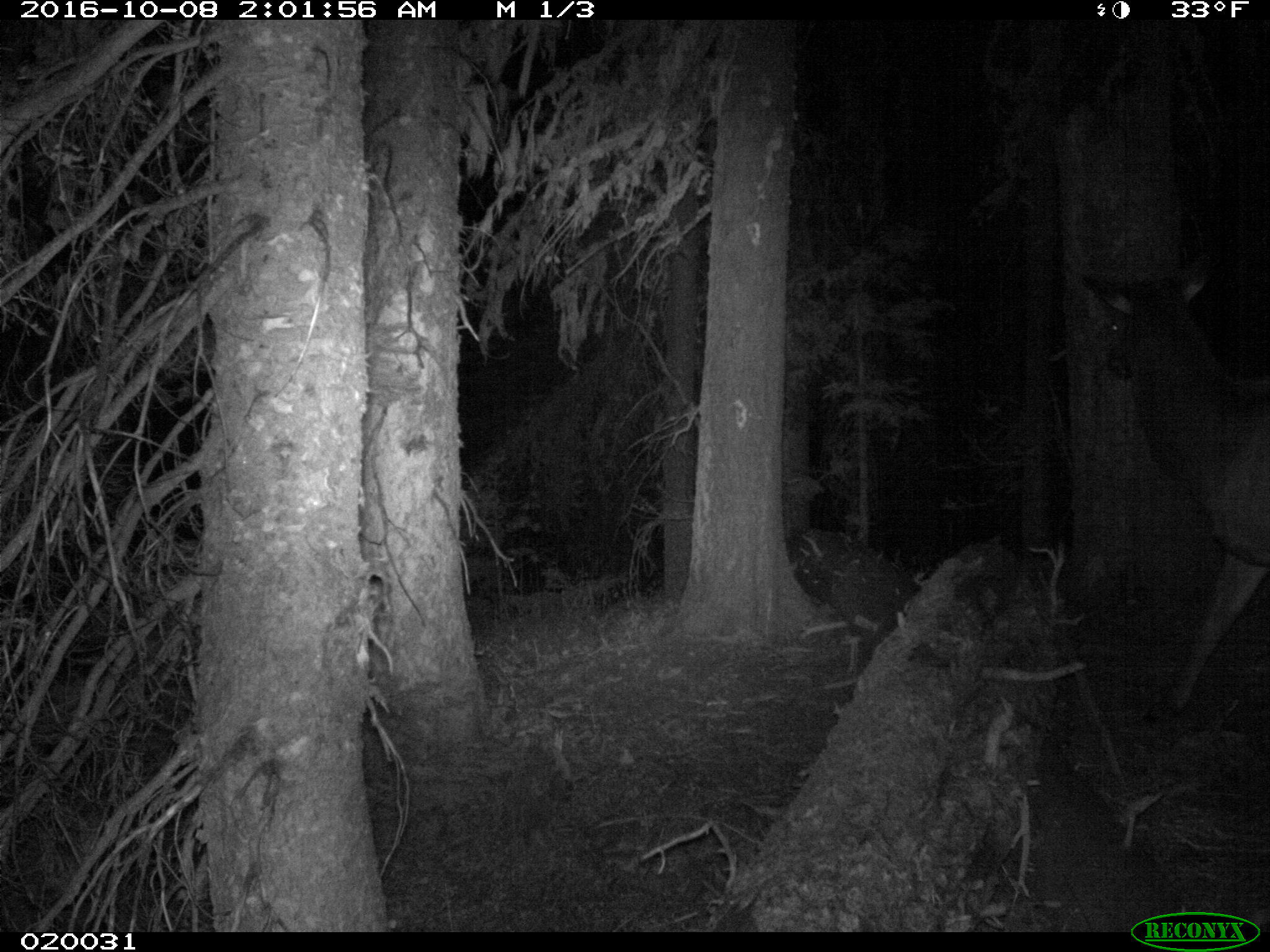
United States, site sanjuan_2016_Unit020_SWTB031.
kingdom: Animalia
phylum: Chordata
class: Mammalia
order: Artiodactyla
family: Cervidae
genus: Cervus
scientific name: Cervus elaphus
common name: red deer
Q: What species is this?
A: Cervus elaphus (red deer).